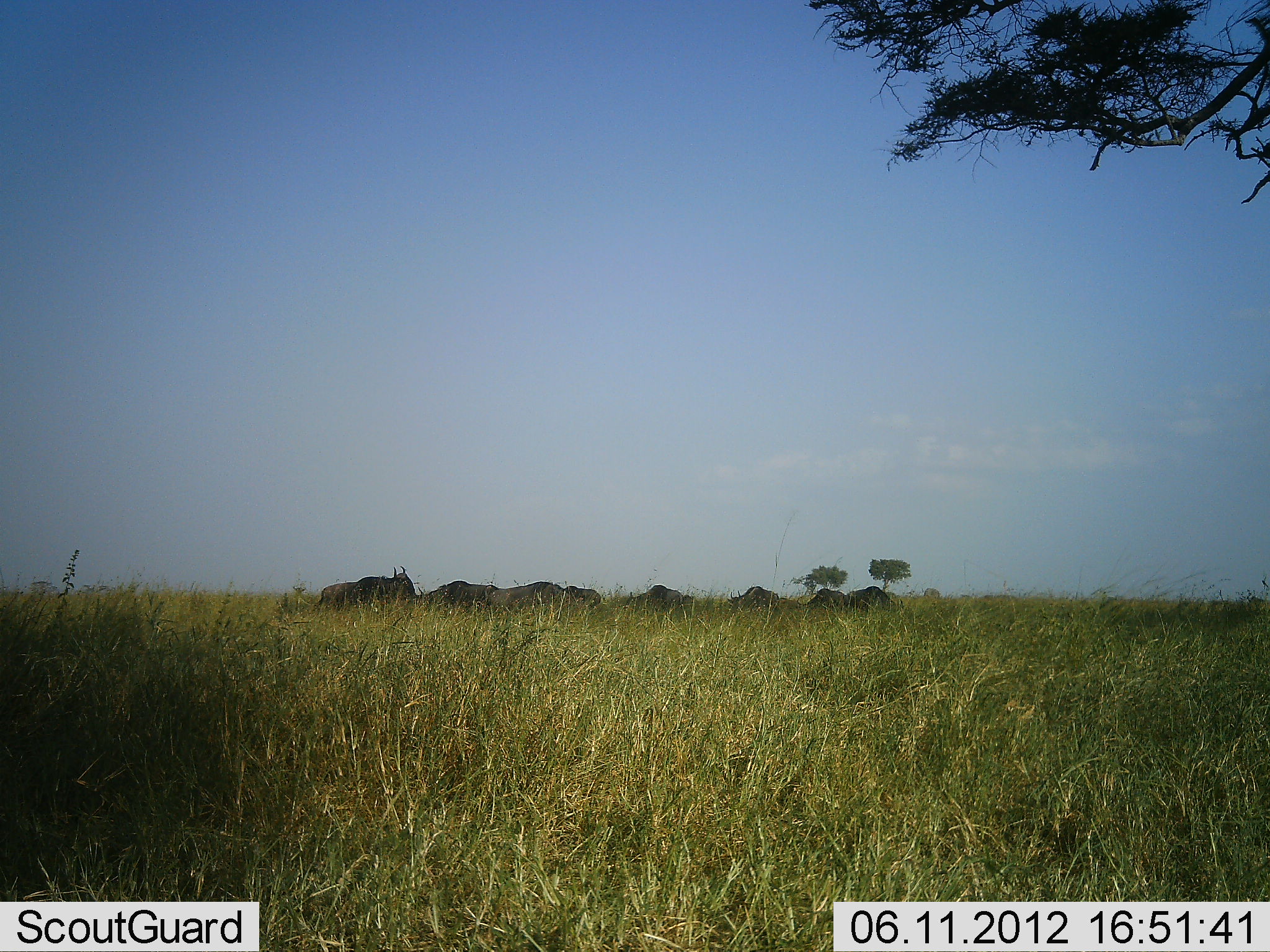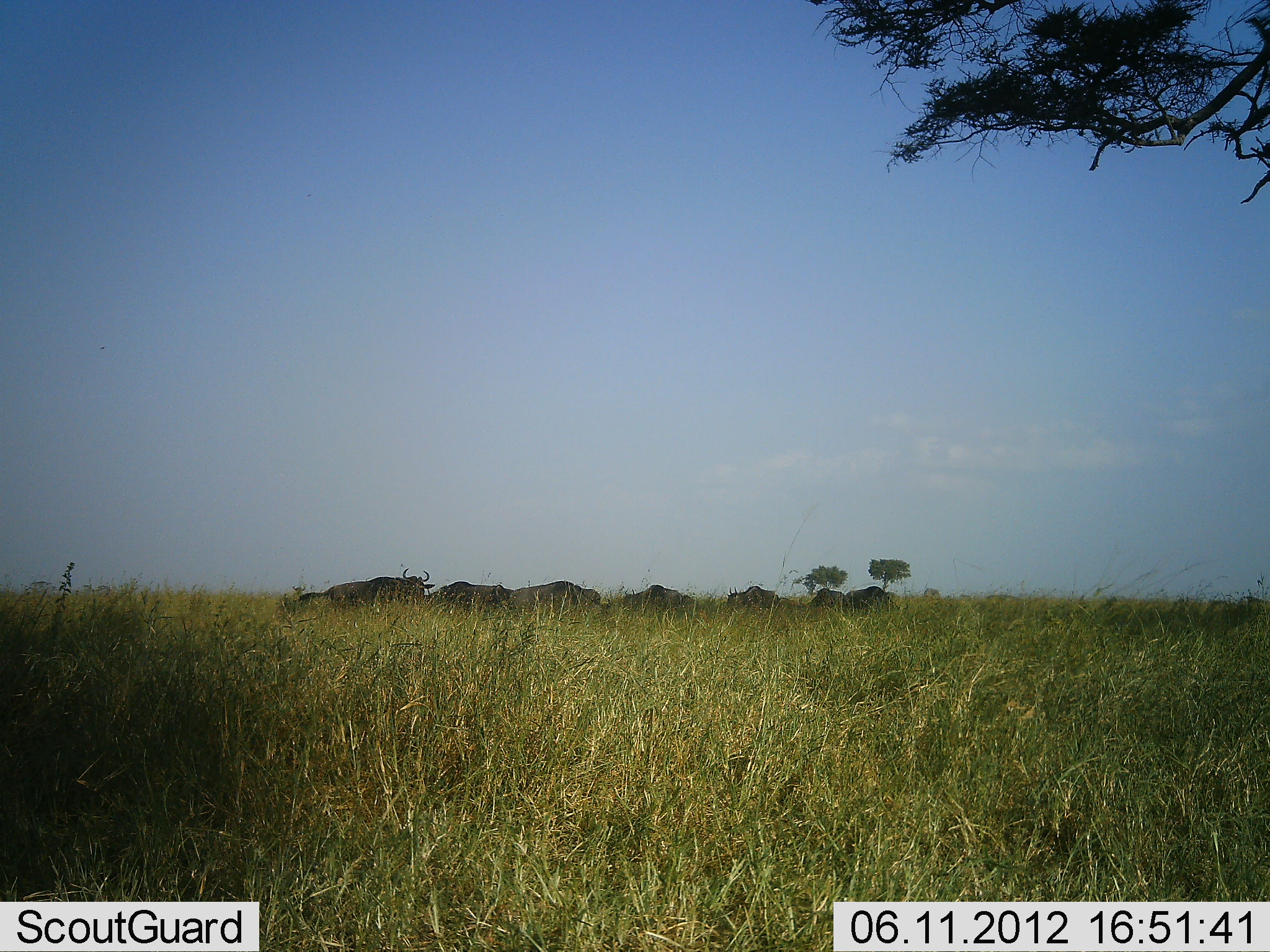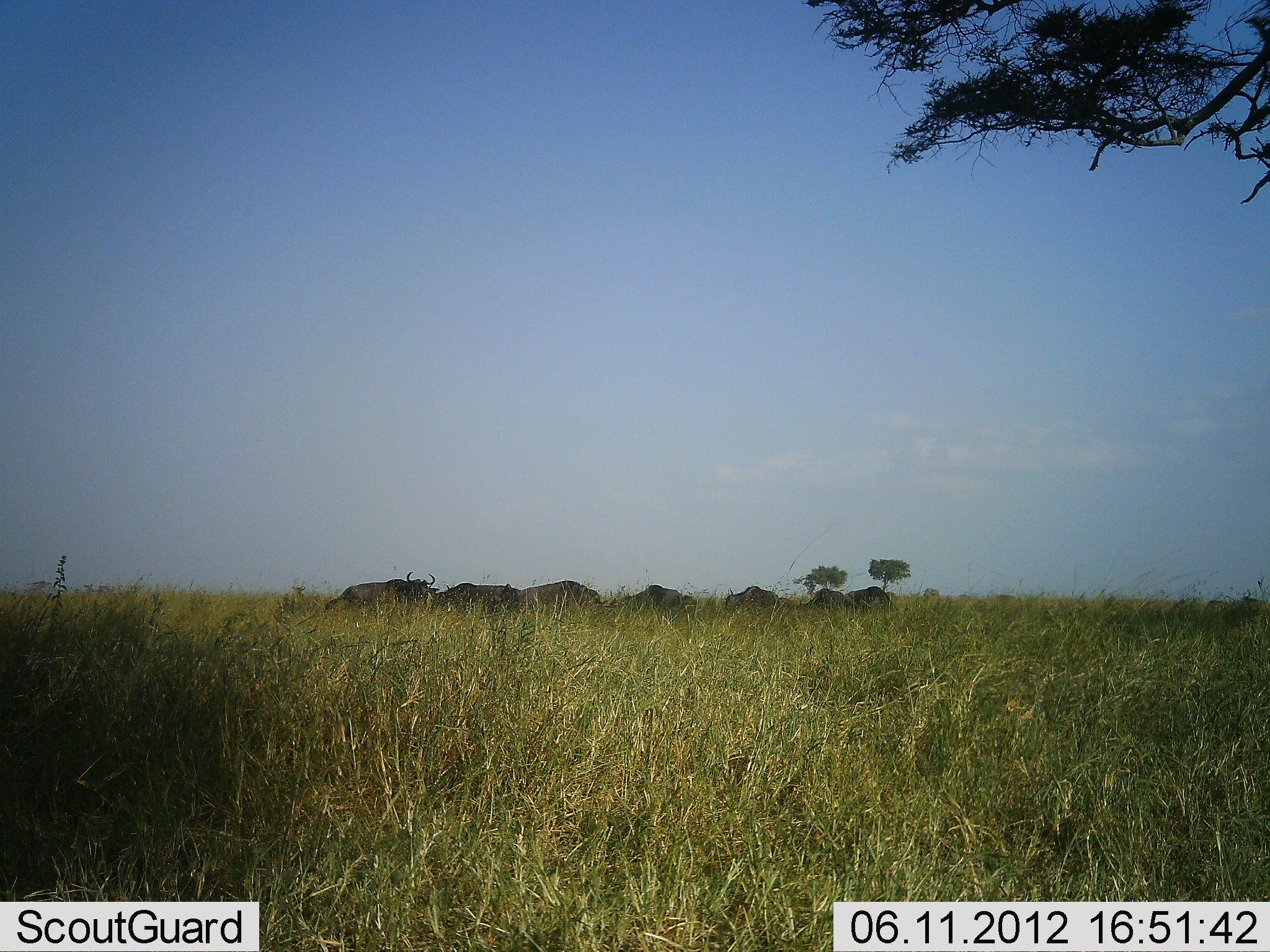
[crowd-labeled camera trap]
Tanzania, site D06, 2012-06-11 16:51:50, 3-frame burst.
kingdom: Animalia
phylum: Chordata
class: Mammalia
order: Artiodactyla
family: Bovidae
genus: Connochaetes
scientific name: Connochaetes taurinus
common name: blue wildebeest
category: wildebeest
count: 8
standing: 40%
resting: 20%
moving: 60%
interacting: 0%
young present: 0%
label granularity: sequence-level